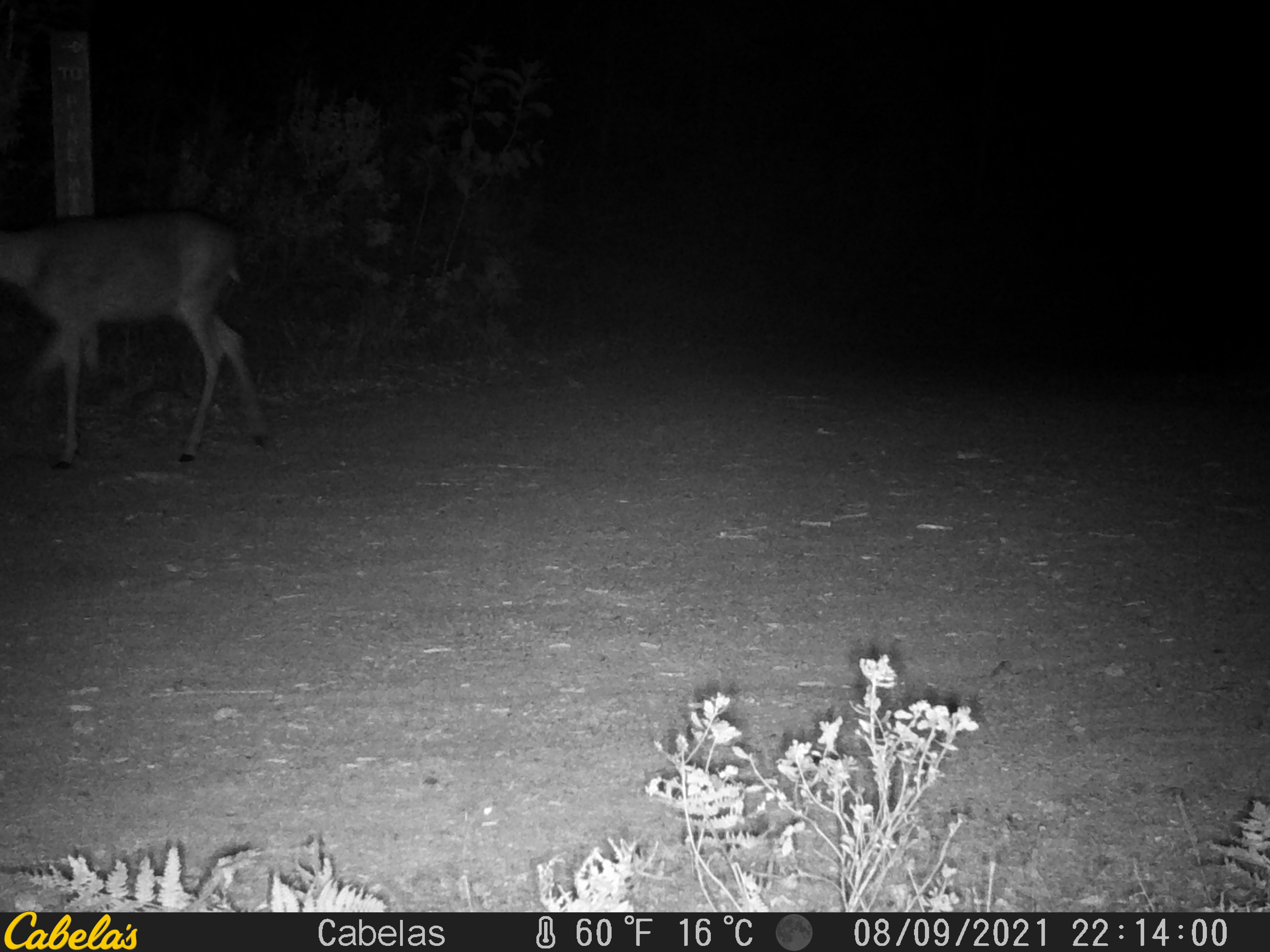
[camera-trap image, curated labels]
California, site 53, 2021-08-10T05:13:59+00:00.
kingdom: Animalia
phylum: Chordata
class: Mammalia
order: Artiodactyla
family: Cervidae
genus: Odocoileus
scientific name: Odocoileus hemionus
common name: mule deer